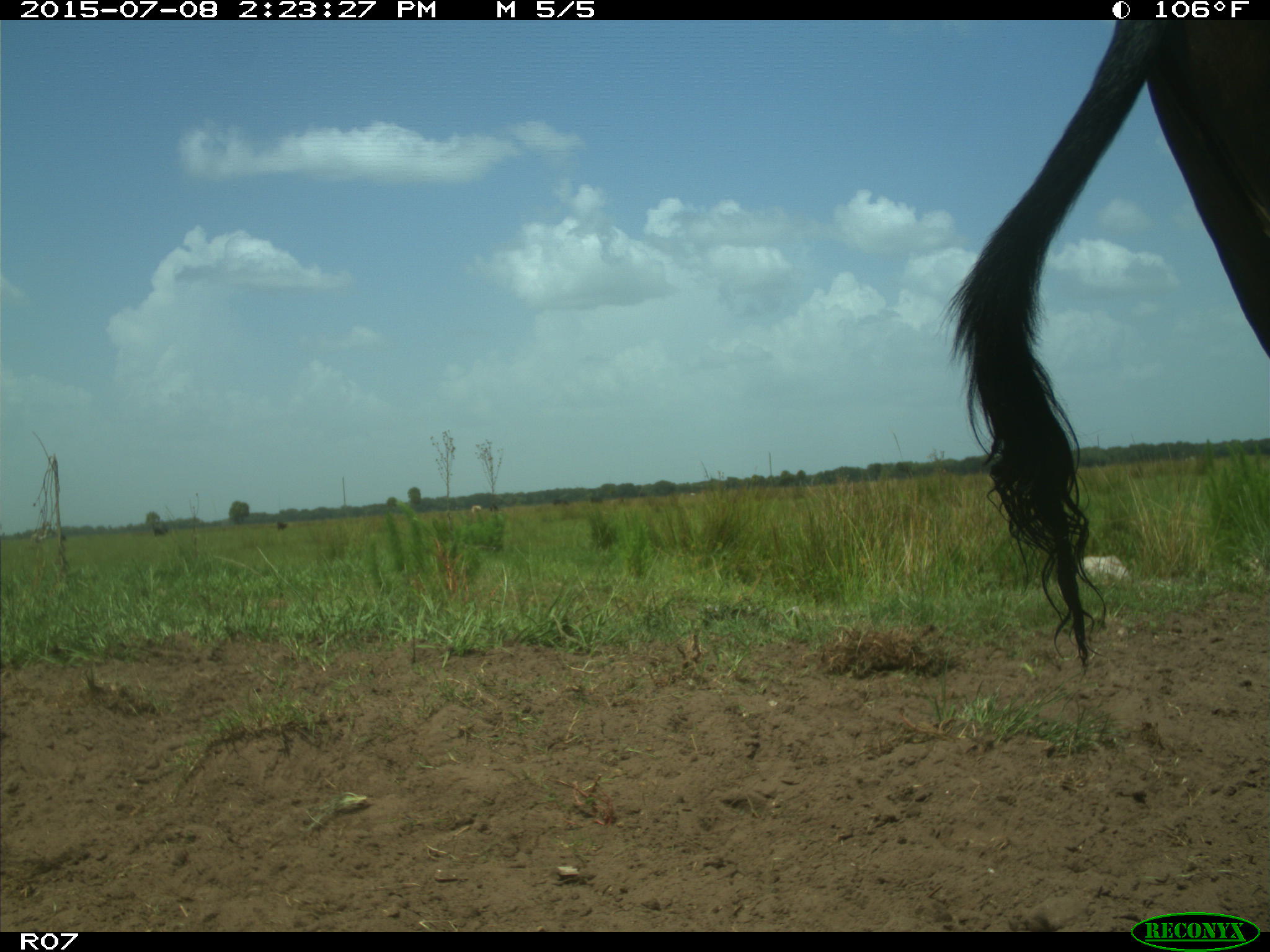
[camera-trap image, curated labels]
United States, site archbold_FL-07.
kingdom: Animalia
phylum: Chordata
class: Mammalia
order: Artiodactyla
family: Bovidae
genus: Bos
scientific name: Bos taurus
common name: domestic cow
Bos taurus (domestic cow).